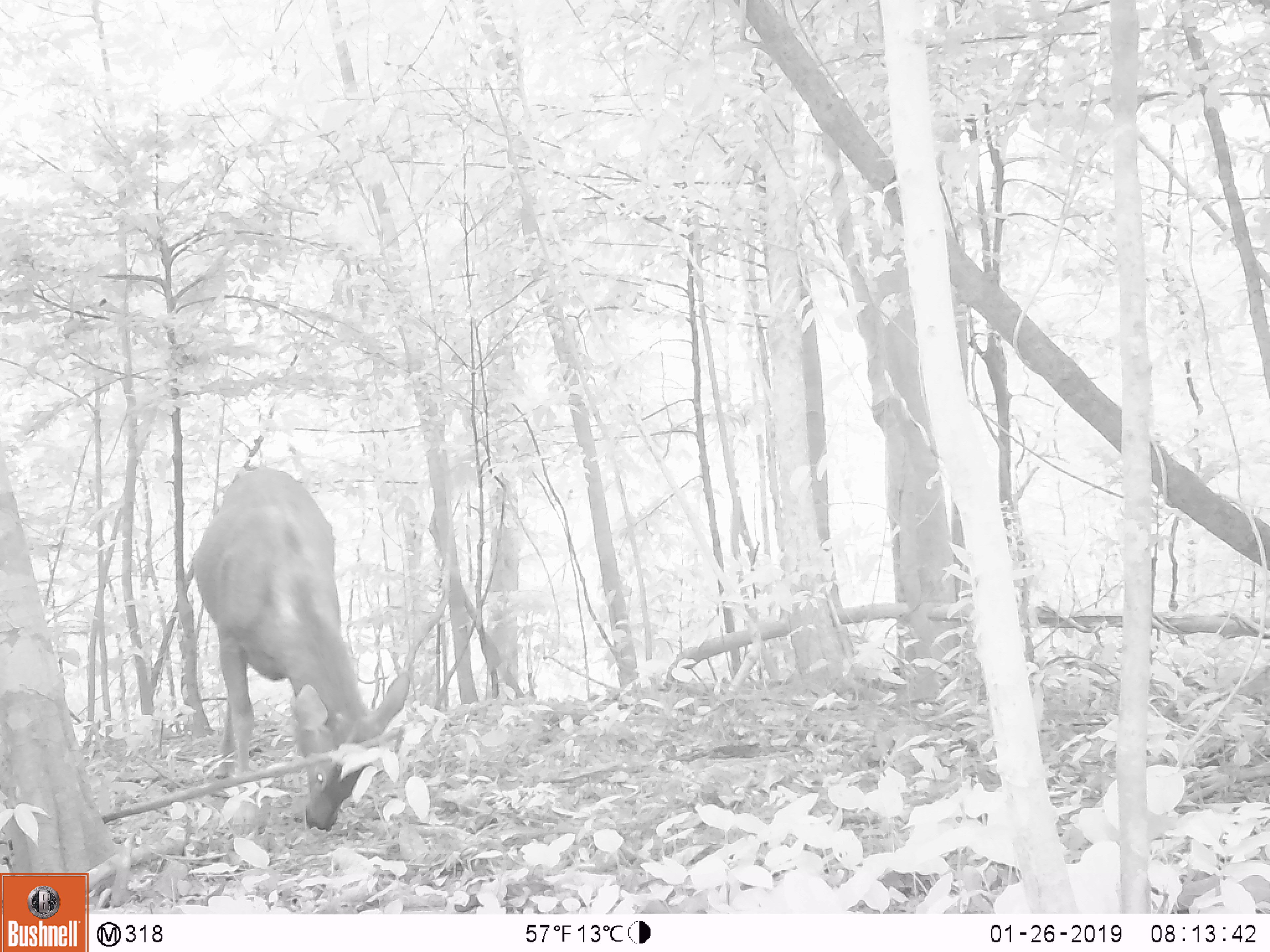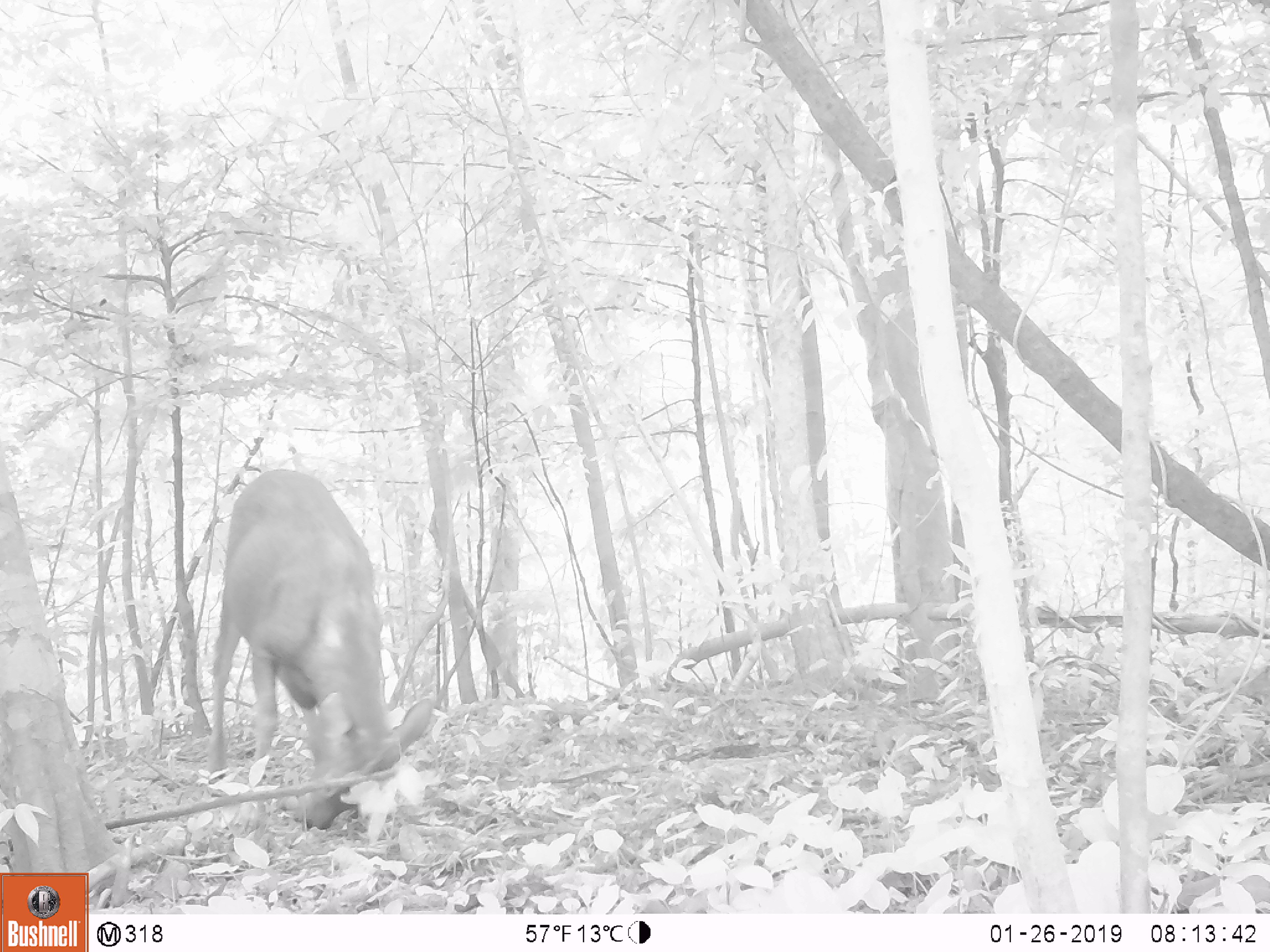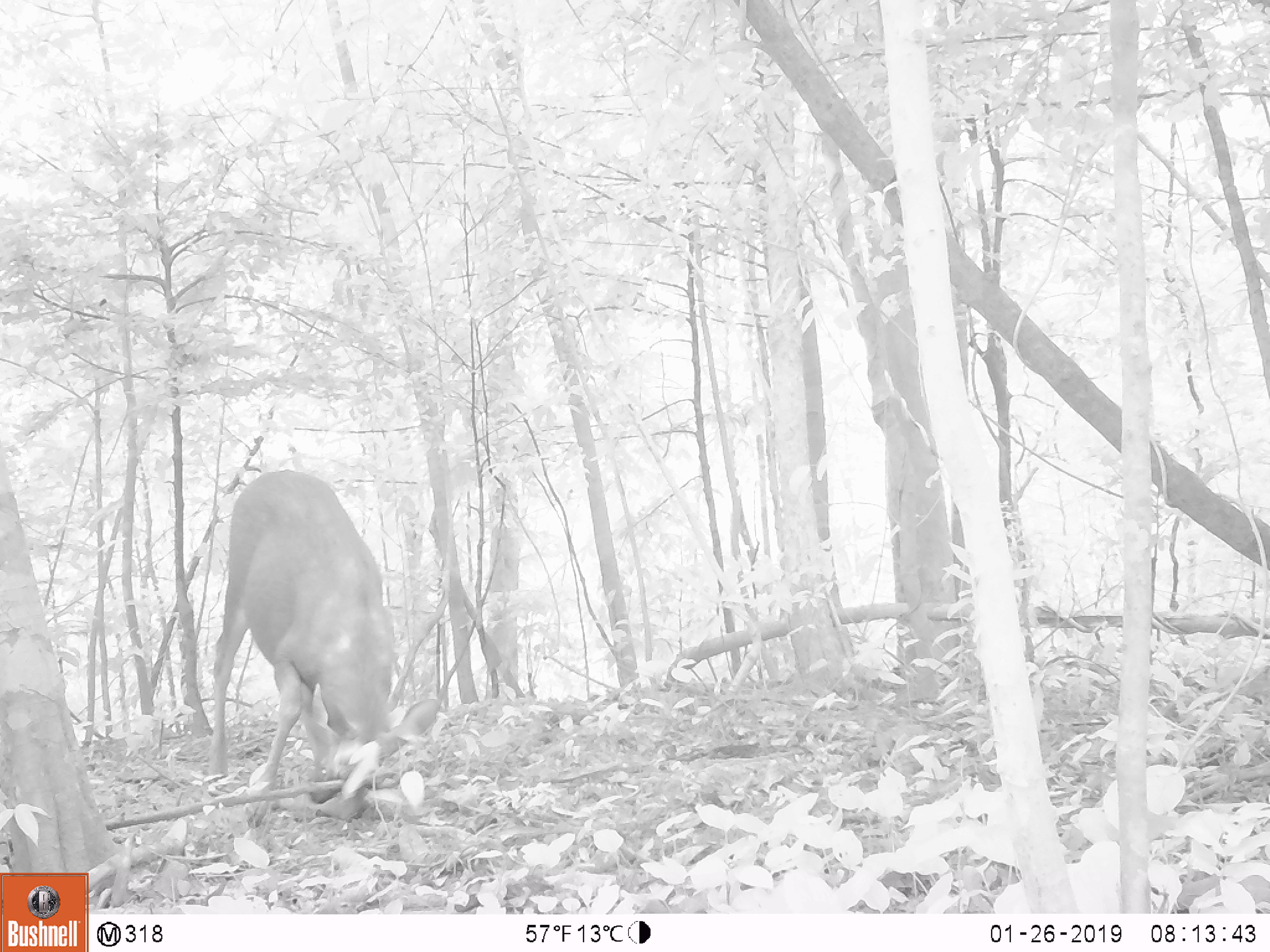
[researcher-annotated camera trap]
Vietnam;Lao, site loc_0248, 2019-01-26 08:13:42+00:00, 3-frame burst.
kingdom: Animalia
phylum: Chordata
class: Mammalia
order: Artiodactyla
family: Cervidae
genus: Rusa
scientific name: Rusa unicolor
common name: sambar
Sambar (Rusa unicolor). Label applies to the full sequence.